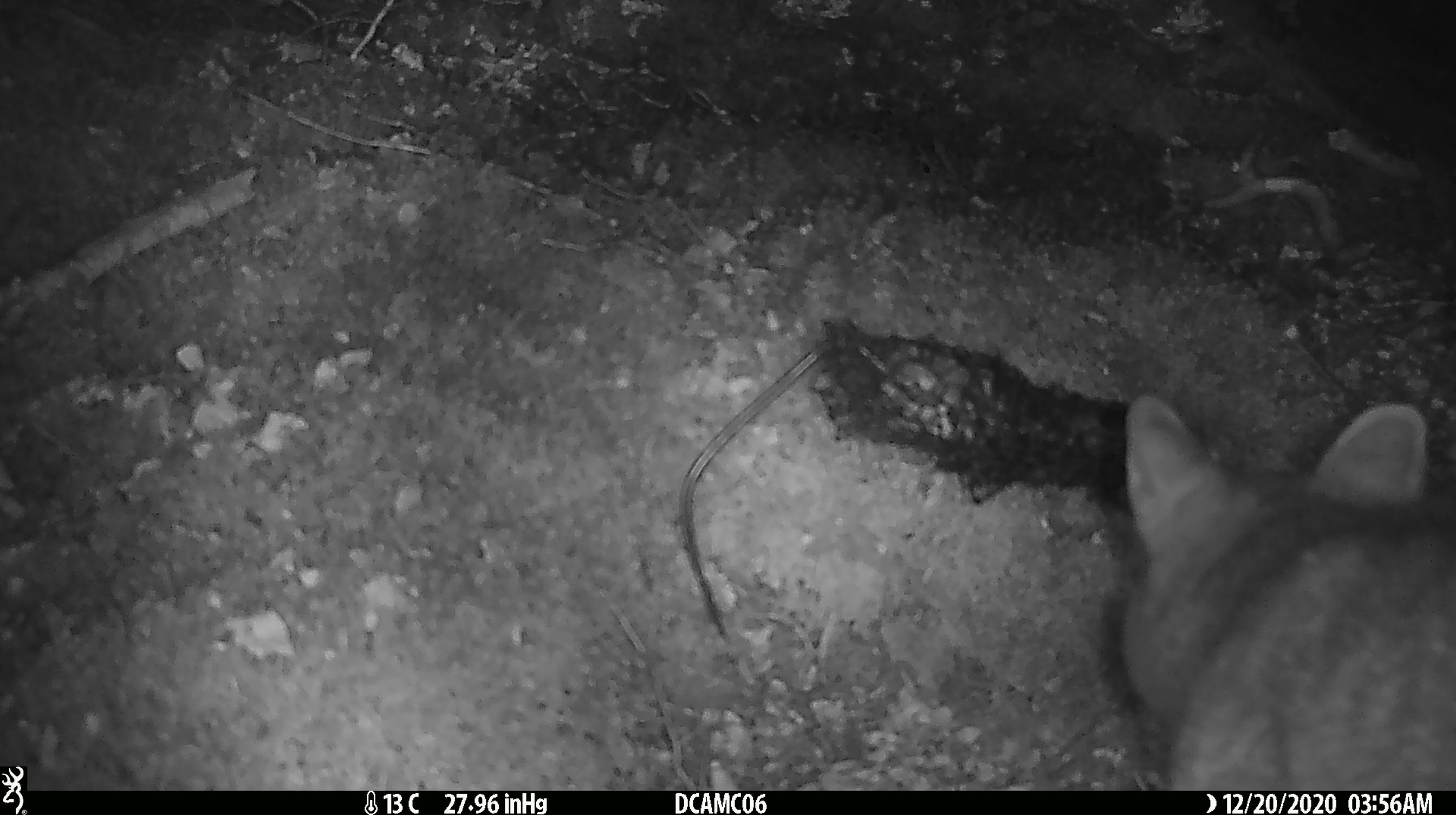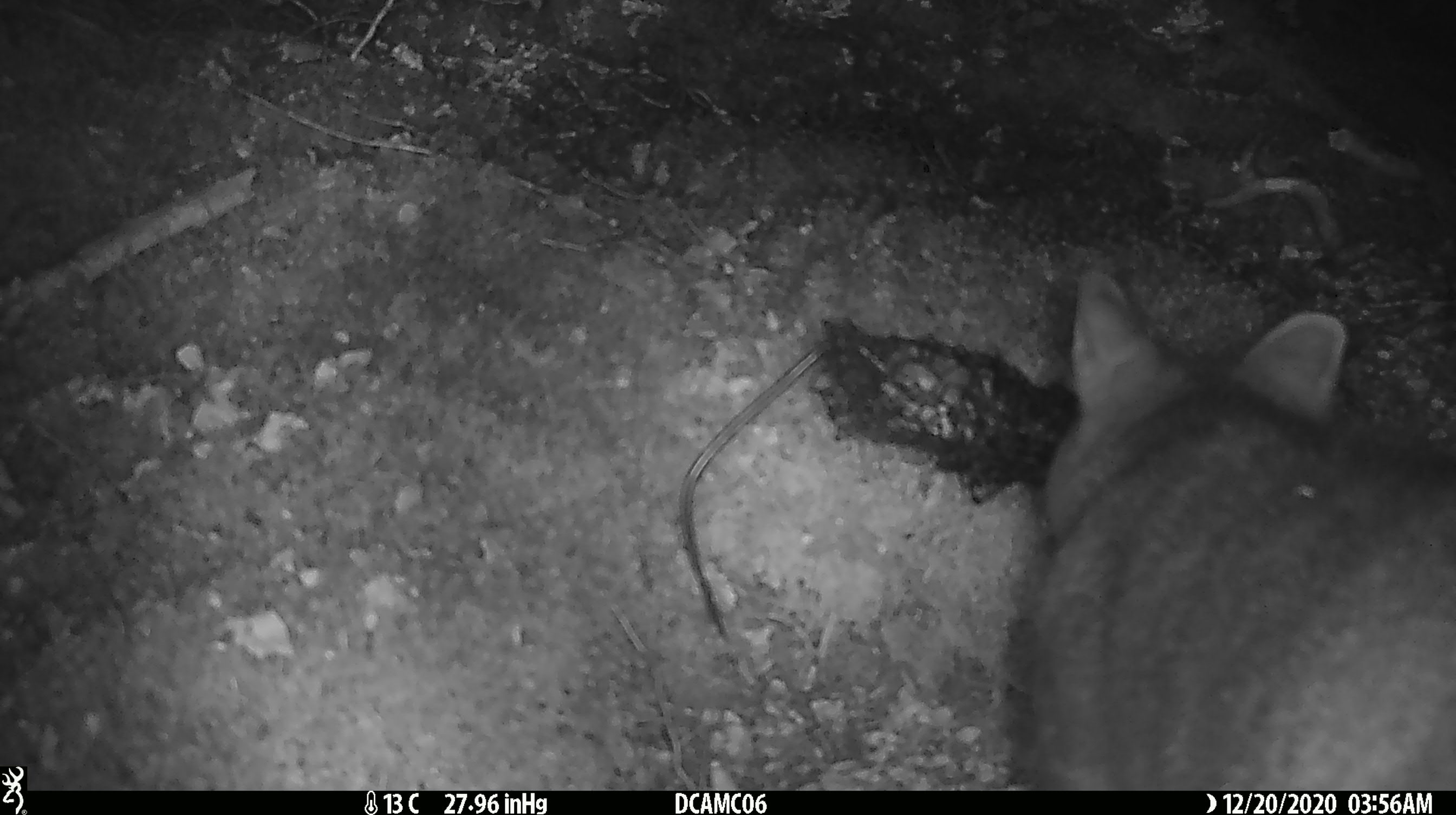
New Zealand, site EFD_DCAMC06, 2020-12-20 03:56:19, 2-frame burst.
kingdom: Animalia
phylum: Chordata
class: Mammalia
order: Diprotodontia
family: Phalangeridae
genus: Trichosurus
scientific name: Trichosurus vulpecula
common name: common brushtail possum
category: possum